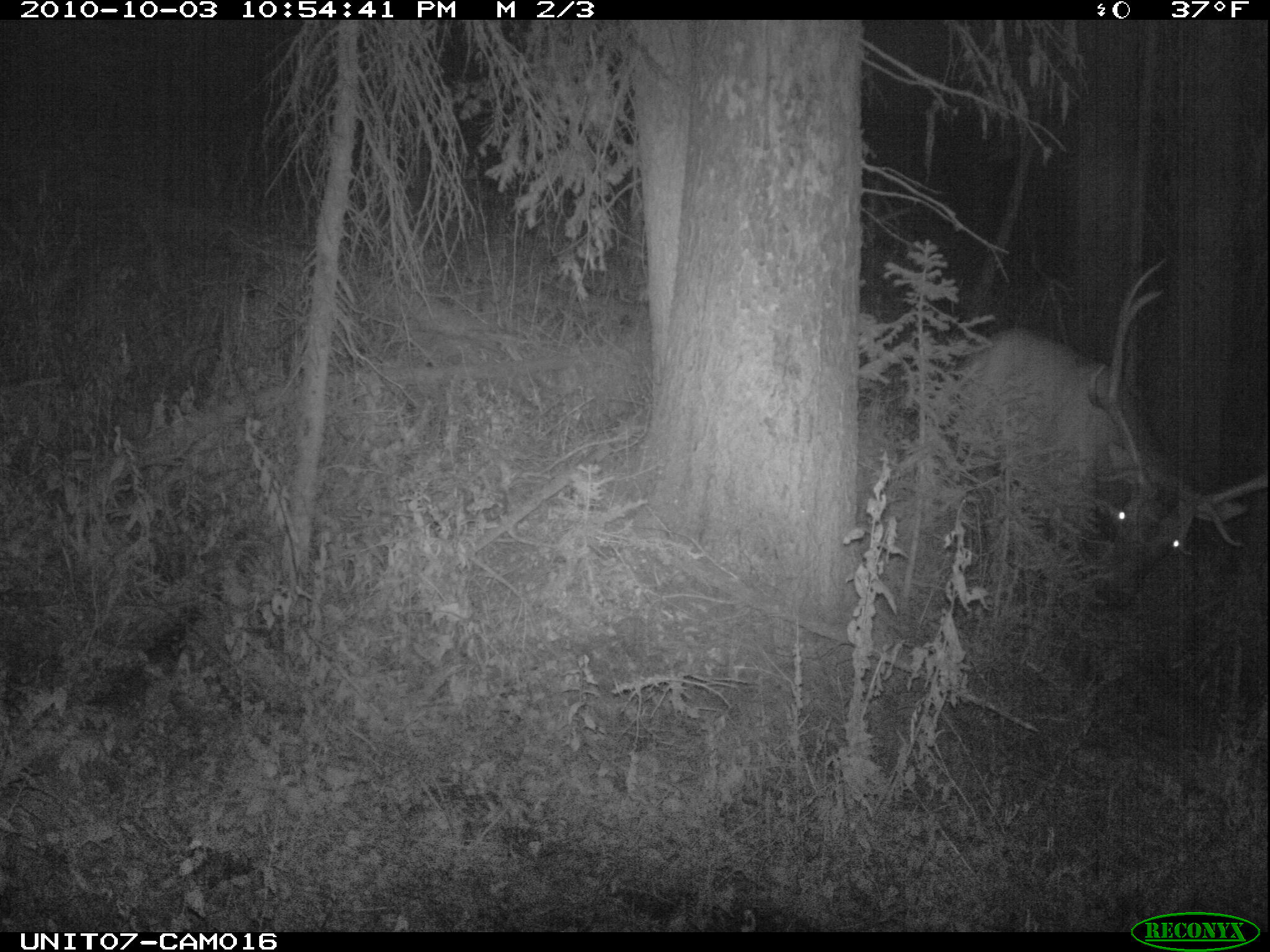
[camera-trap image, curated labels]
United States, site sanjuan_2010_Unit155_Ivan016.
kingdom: Animalia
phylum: Chordata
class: Mammalia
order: Artiodactyla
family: Cervidae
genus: Cervus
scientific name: Cervus elaphus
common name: red deer